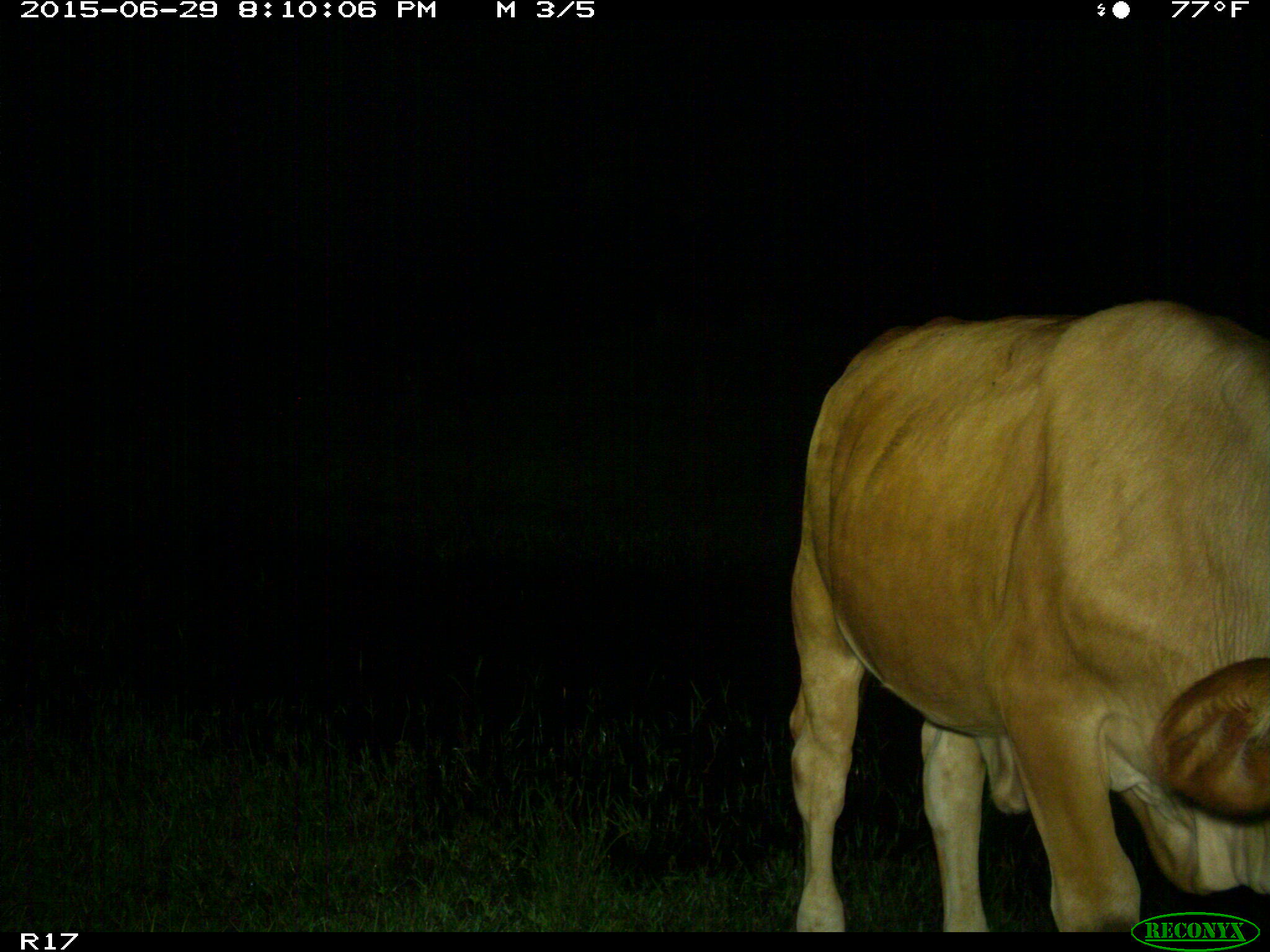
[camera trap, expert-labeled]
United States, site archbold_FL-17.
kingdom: Animalia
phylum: Chordata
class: Mammalia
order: Artiodactyla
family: Bovidae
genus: Bos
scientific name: Bos taurus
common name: domestic cow